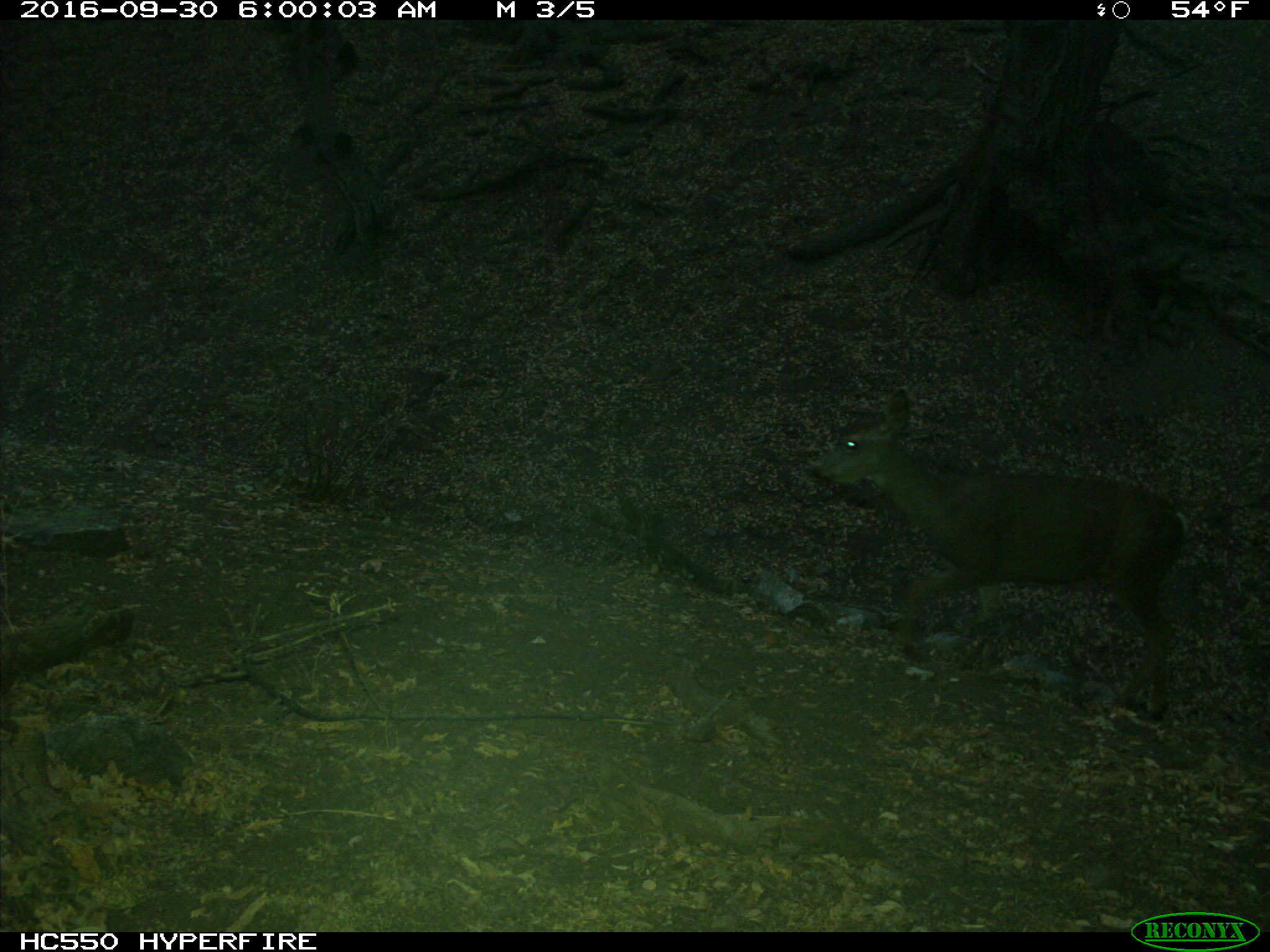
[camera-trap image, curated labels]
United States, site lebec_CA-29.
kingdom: Animalia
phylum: Chordata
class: Mammalia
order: Artiodactyla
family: Cervidae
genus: Odocoileus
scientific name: Odocoileus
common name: deer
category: unidentified deer